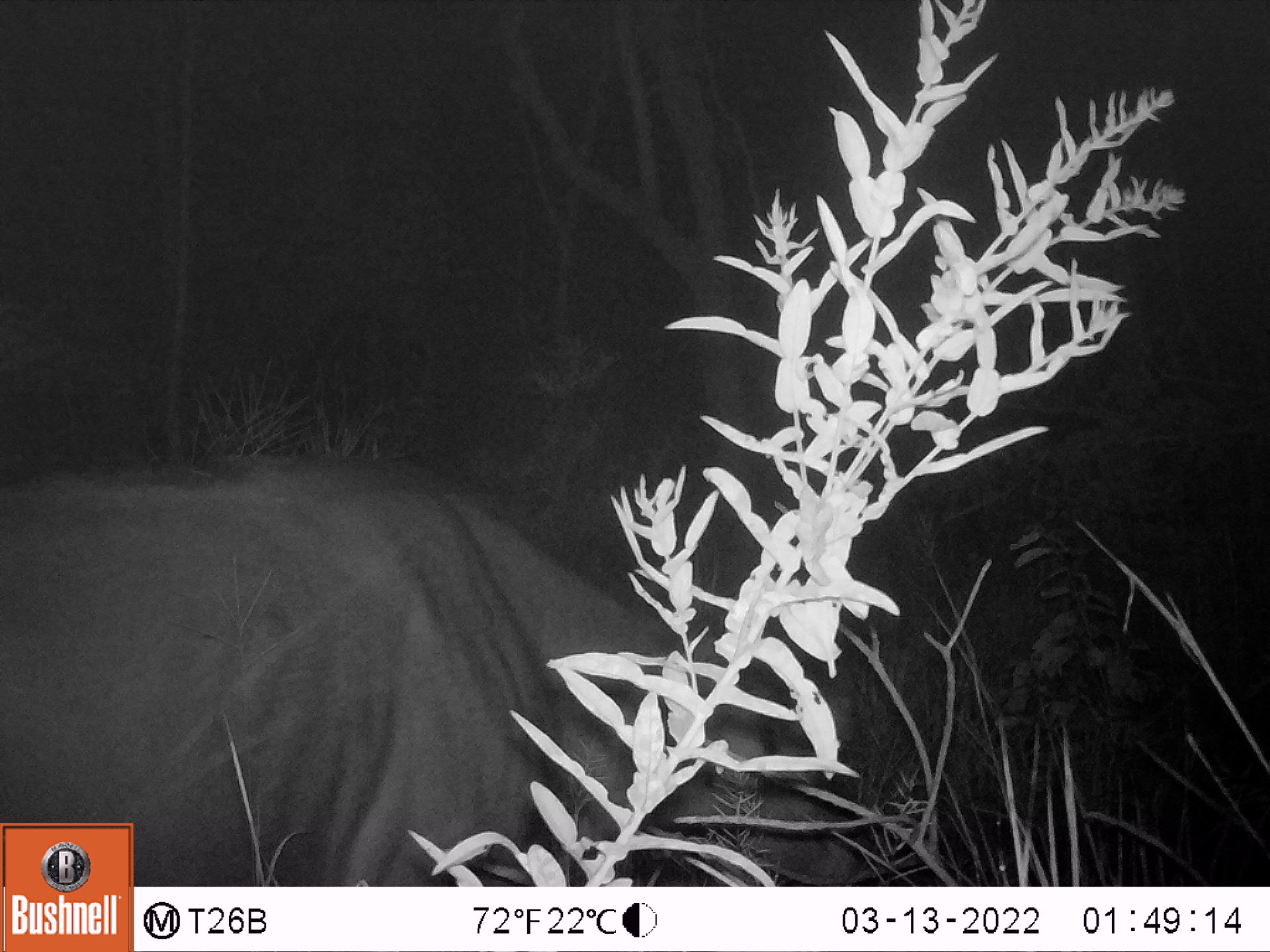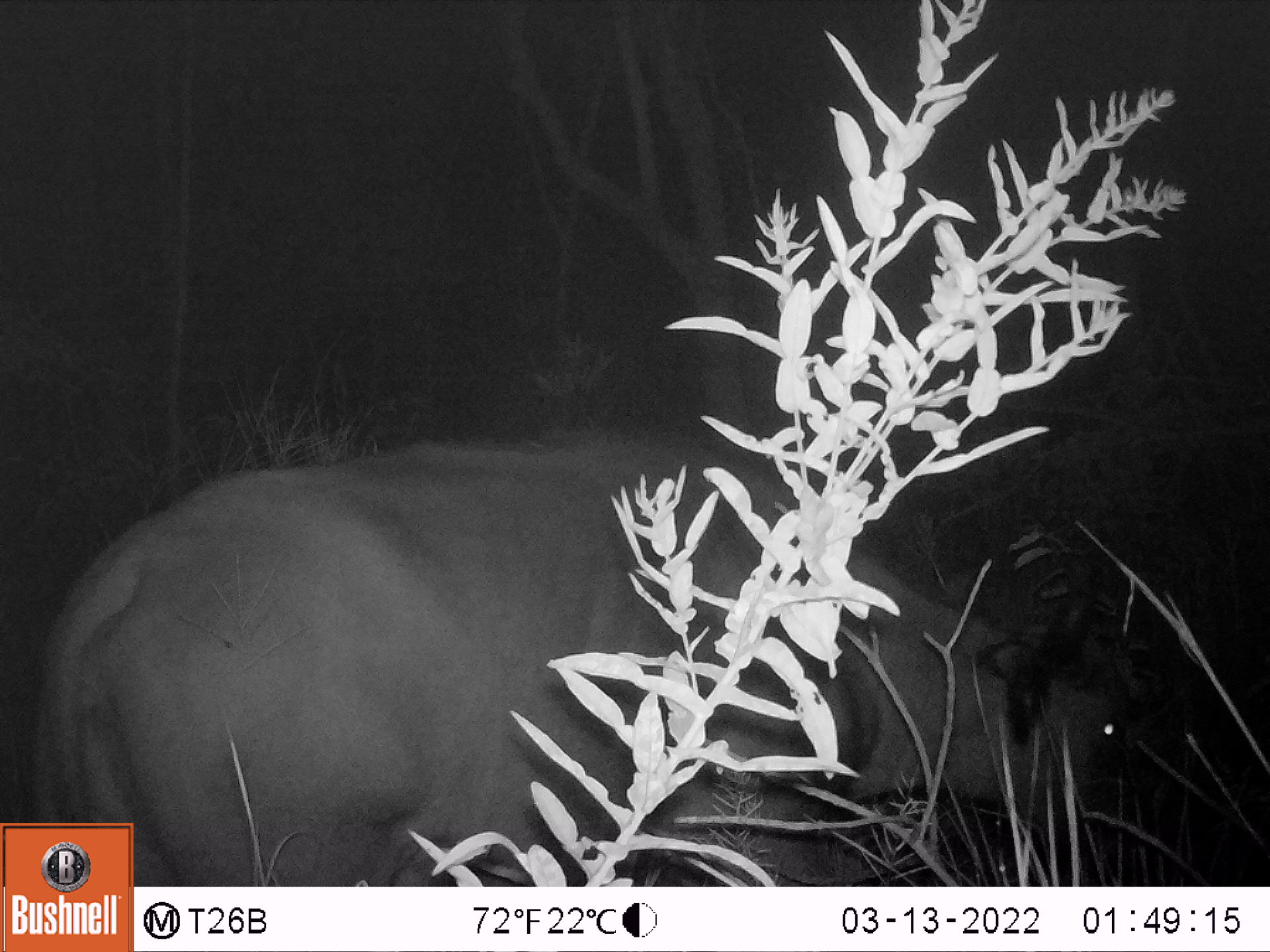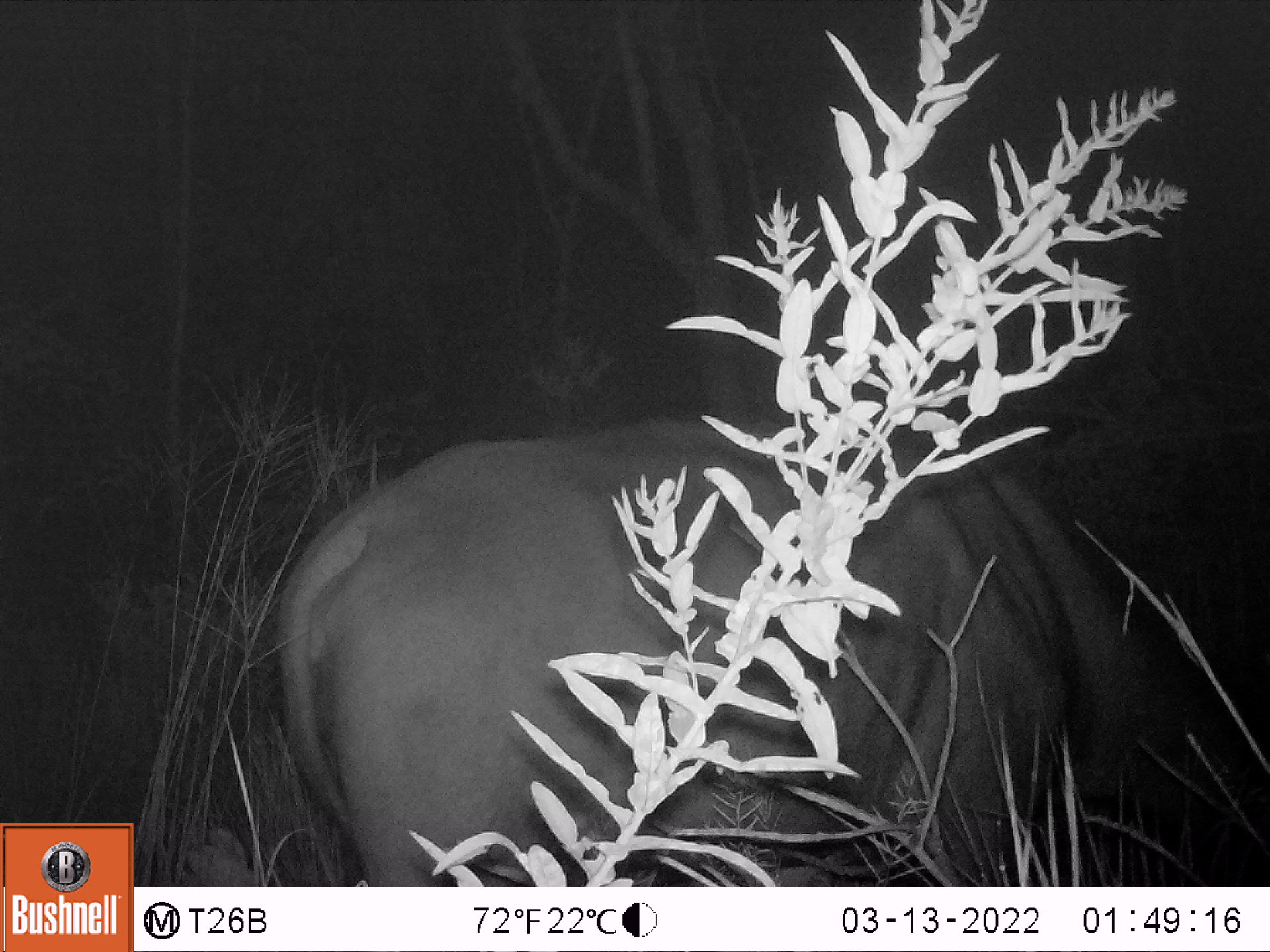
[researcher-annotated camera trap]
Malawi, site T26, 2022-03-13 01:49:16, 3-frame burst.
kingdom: Animalia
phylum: Chordata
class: Mammalia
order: Artiodactyla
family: Bovidae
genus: Syncerus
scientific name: Syncerus caffer caffer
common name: cape buffalo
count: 1